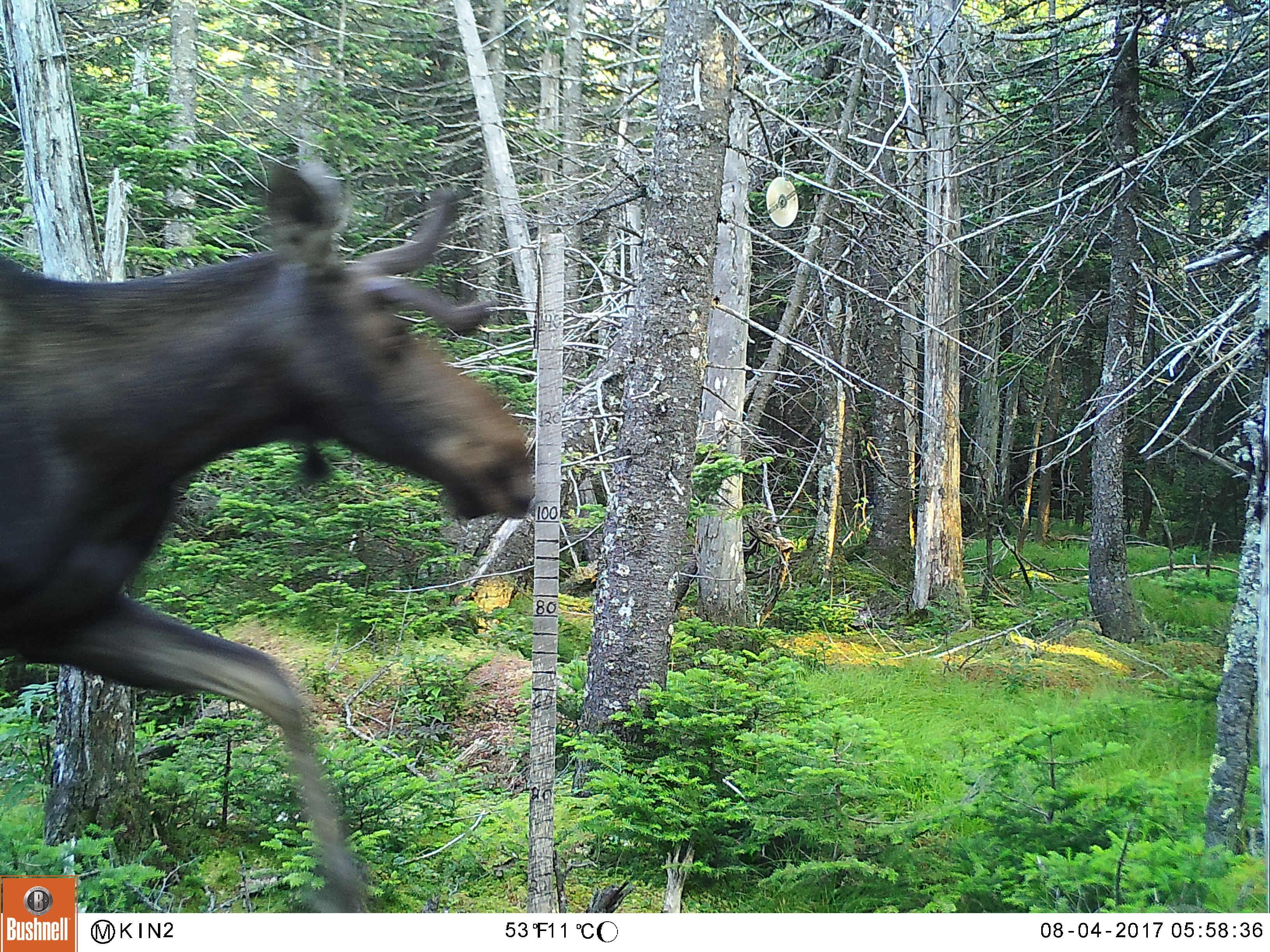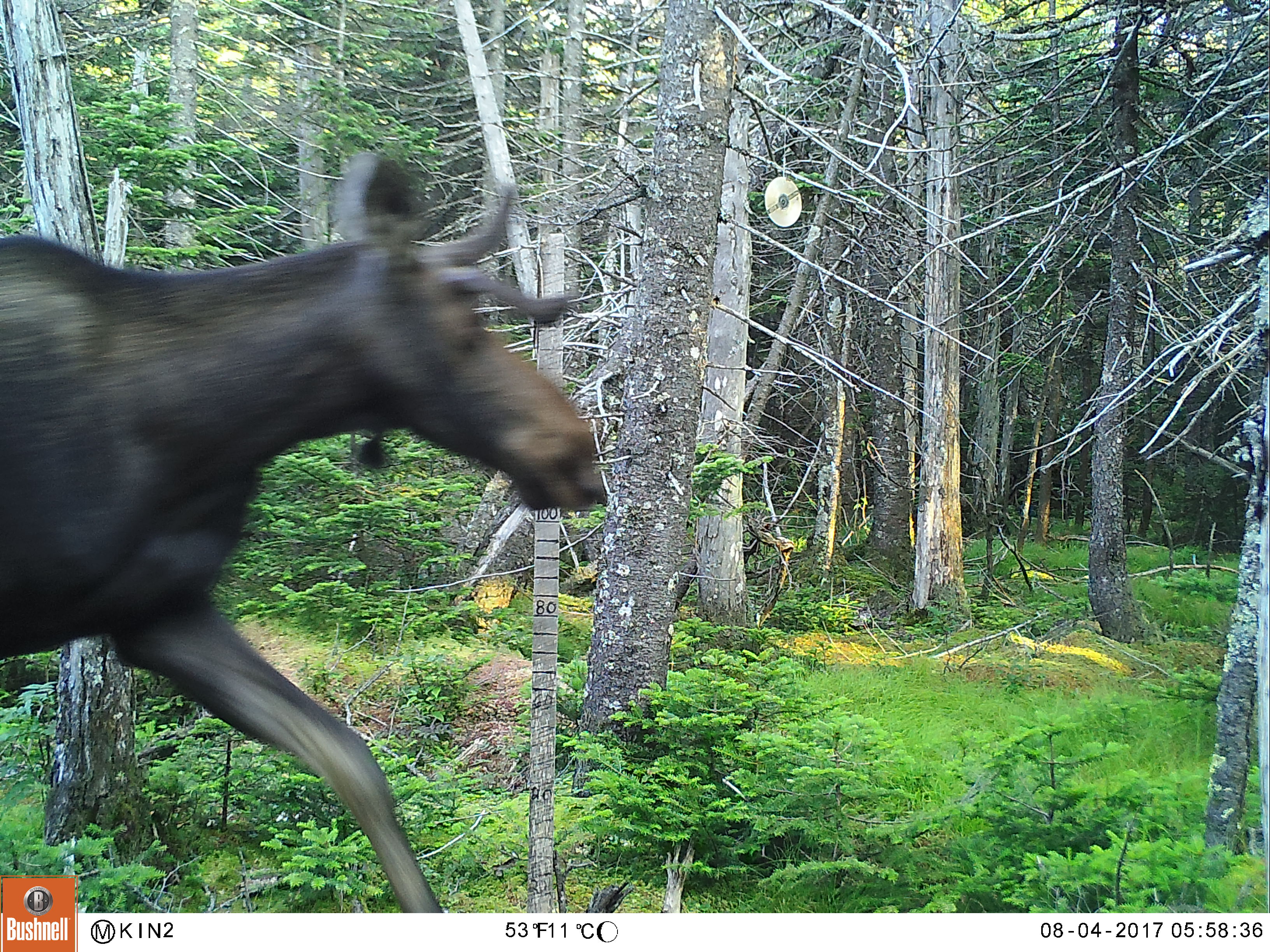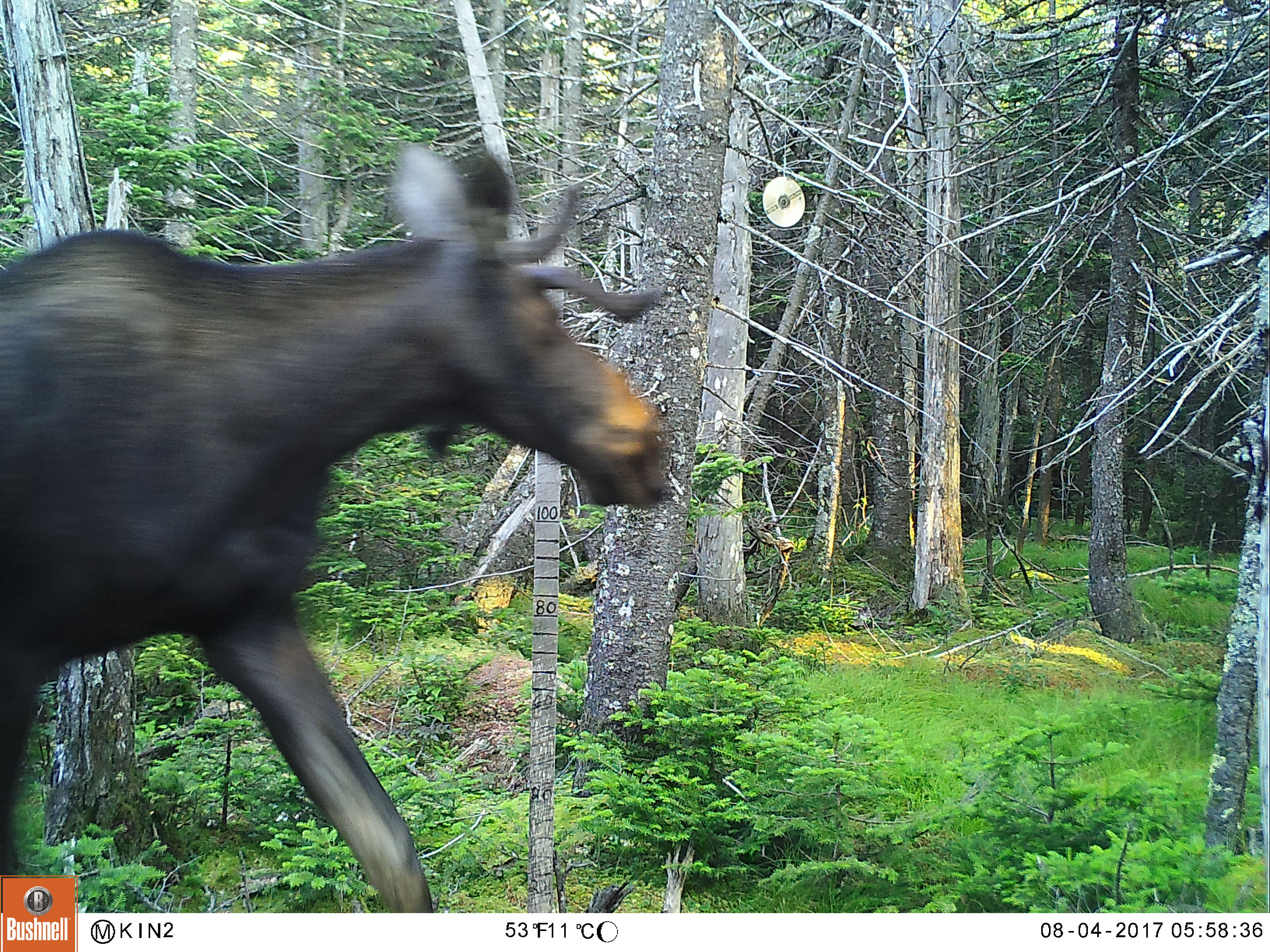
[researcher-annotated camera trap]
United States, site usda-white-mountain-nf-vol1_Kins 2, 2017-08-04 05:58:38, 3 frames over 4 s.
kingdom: Animalia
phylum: Chordata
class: Mammalia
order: Artiodactyla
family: Cervidae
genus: Alces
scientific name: Alces alces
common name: moose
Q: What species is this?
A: Moose (Alces alces).